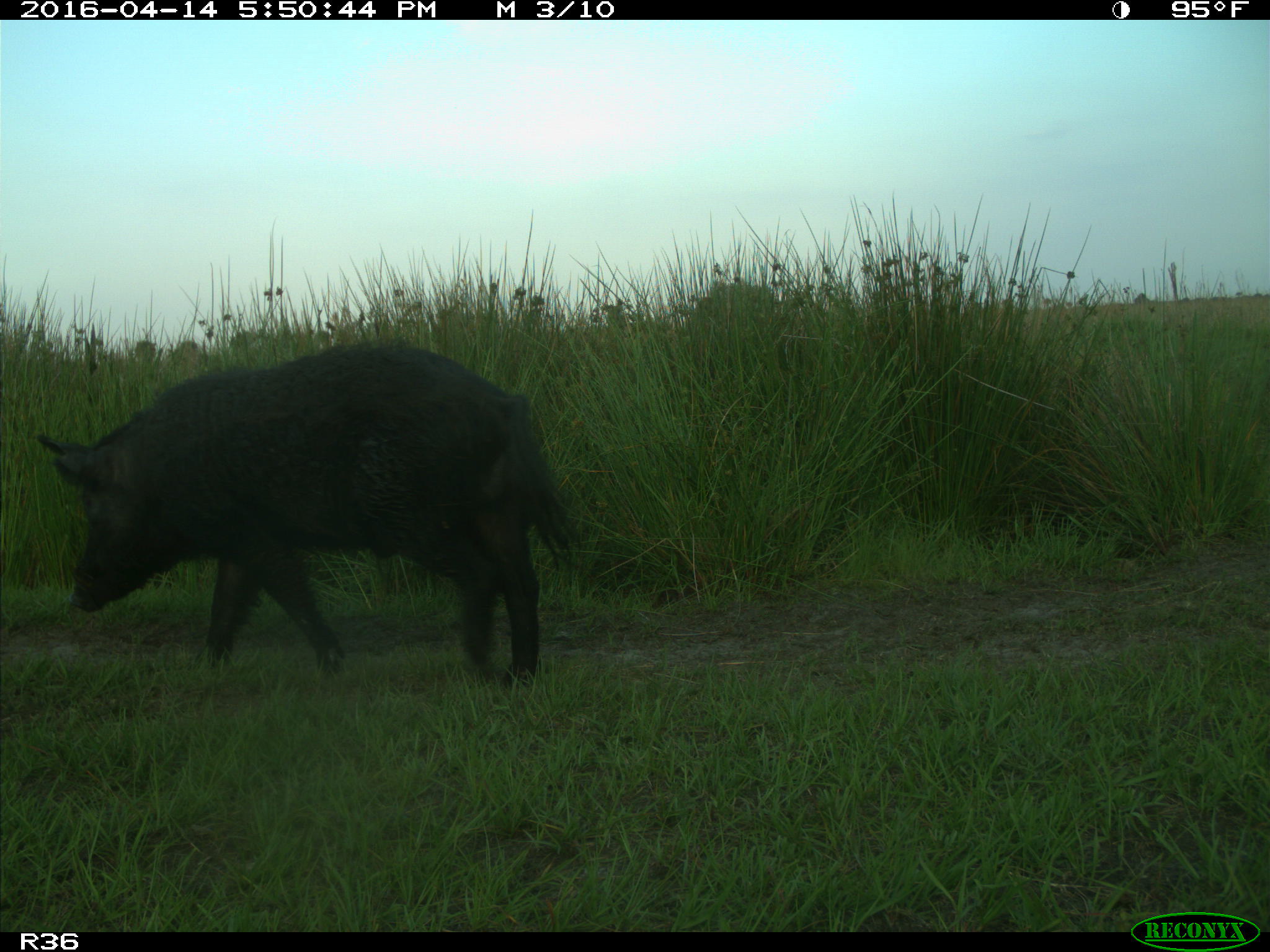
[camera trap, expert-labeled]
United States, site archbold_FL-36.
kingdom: Animalia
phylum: Chordata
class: Mammalia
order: Artiodactyla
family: Suidae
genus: Sus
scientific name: Sus scrofa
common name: wild boar